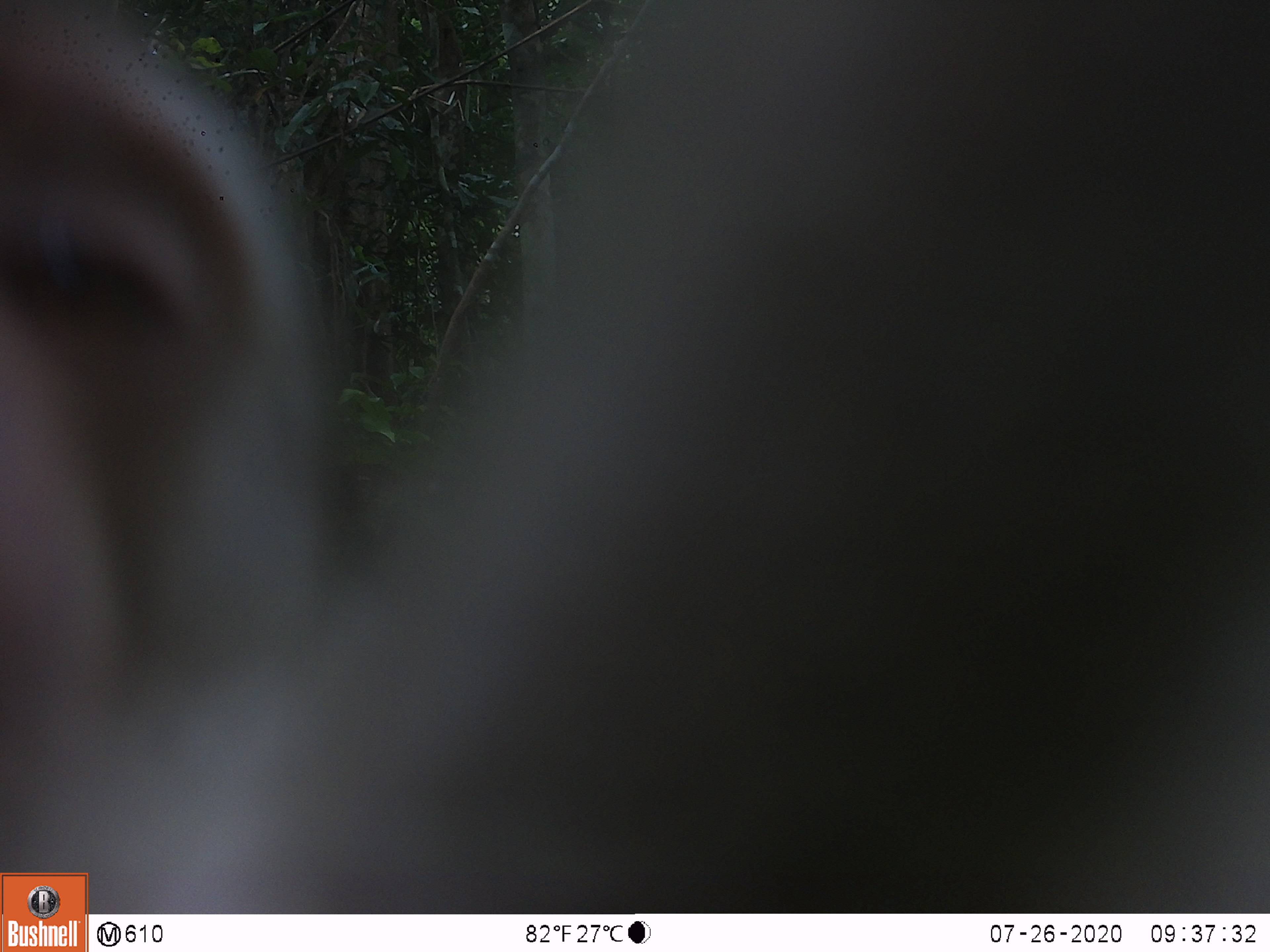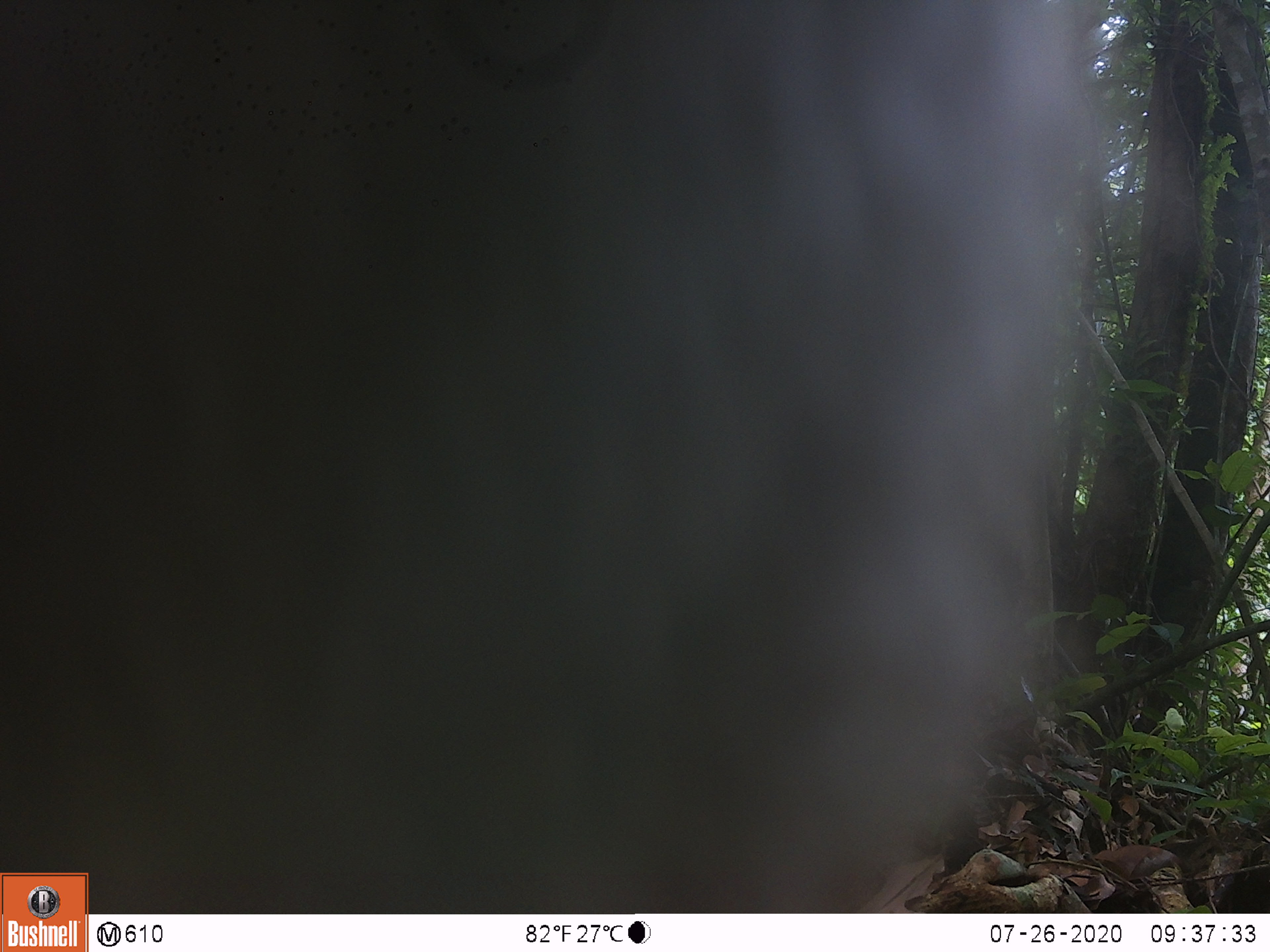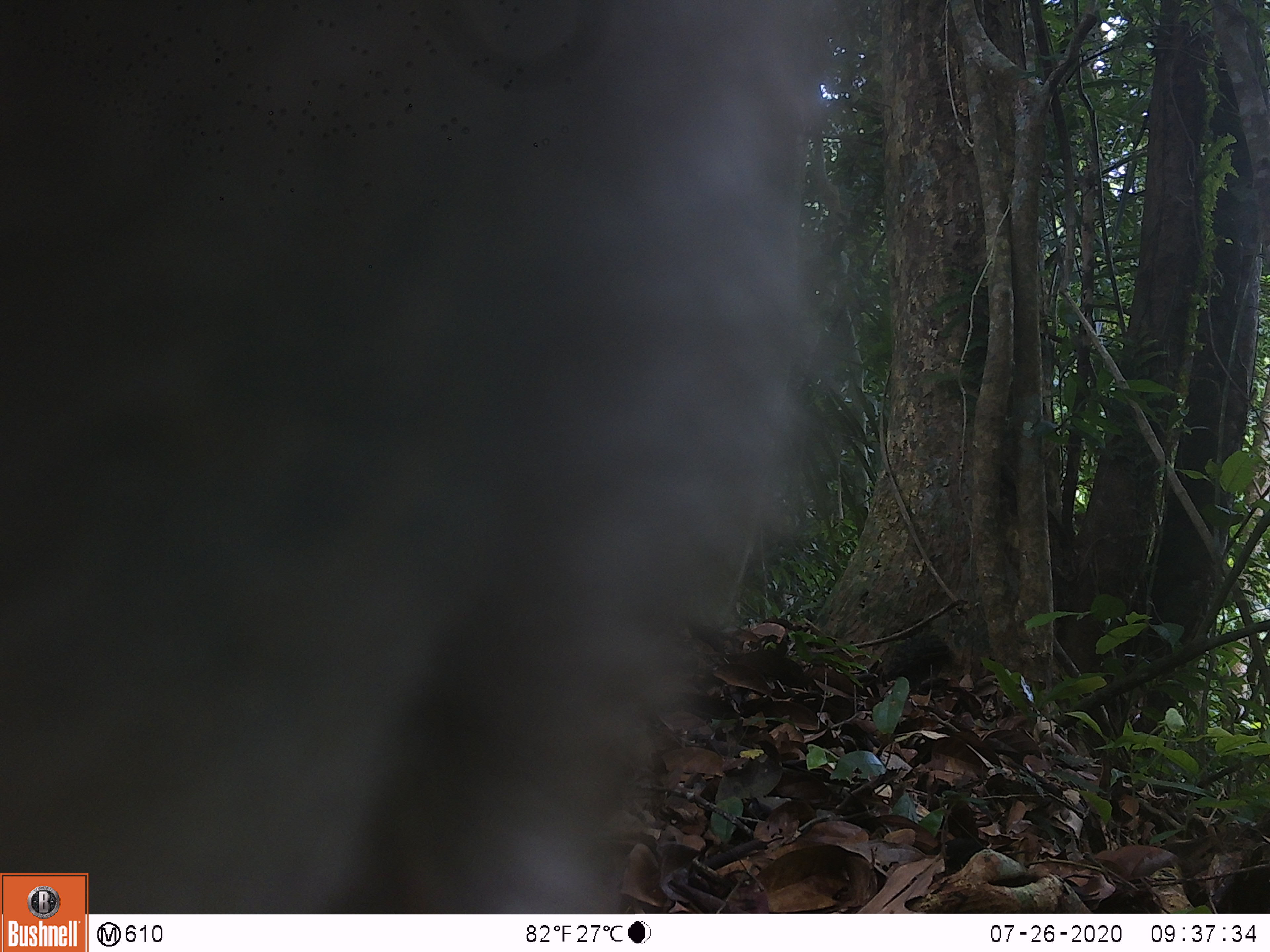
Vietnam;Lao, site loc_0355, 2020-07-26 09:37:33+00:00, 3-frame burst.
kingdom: Animalia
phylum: Chordata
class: Mammalia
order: Primates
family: Cercopithecidae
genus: Macaca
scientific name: Macaca nemestrina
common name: pig-tailed macaque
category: pig tailed macaque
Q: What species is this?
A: Pig tailed macaque (pig-tailed macaque) (Macaca nemestrina).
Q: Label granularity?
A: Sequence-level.